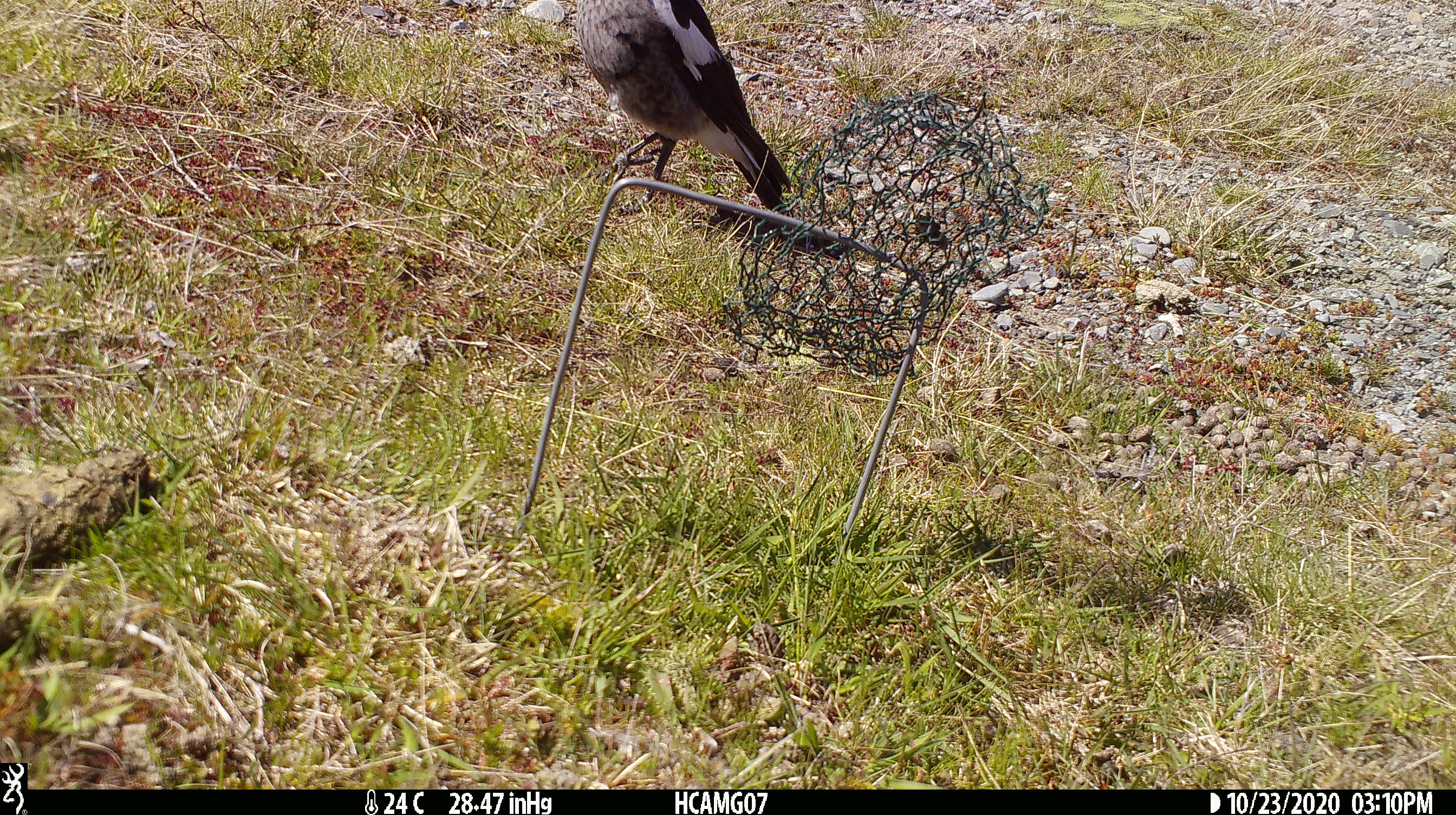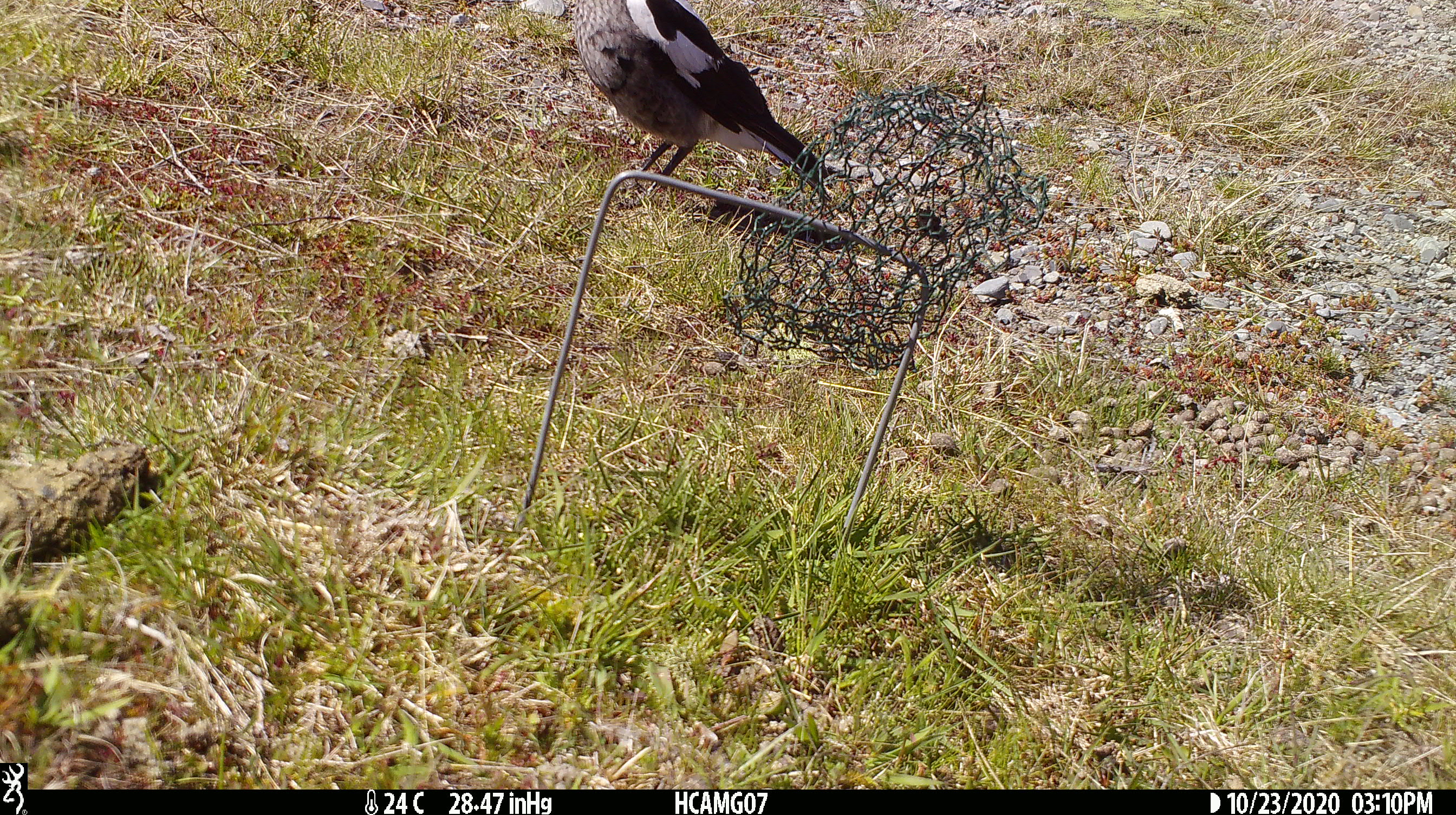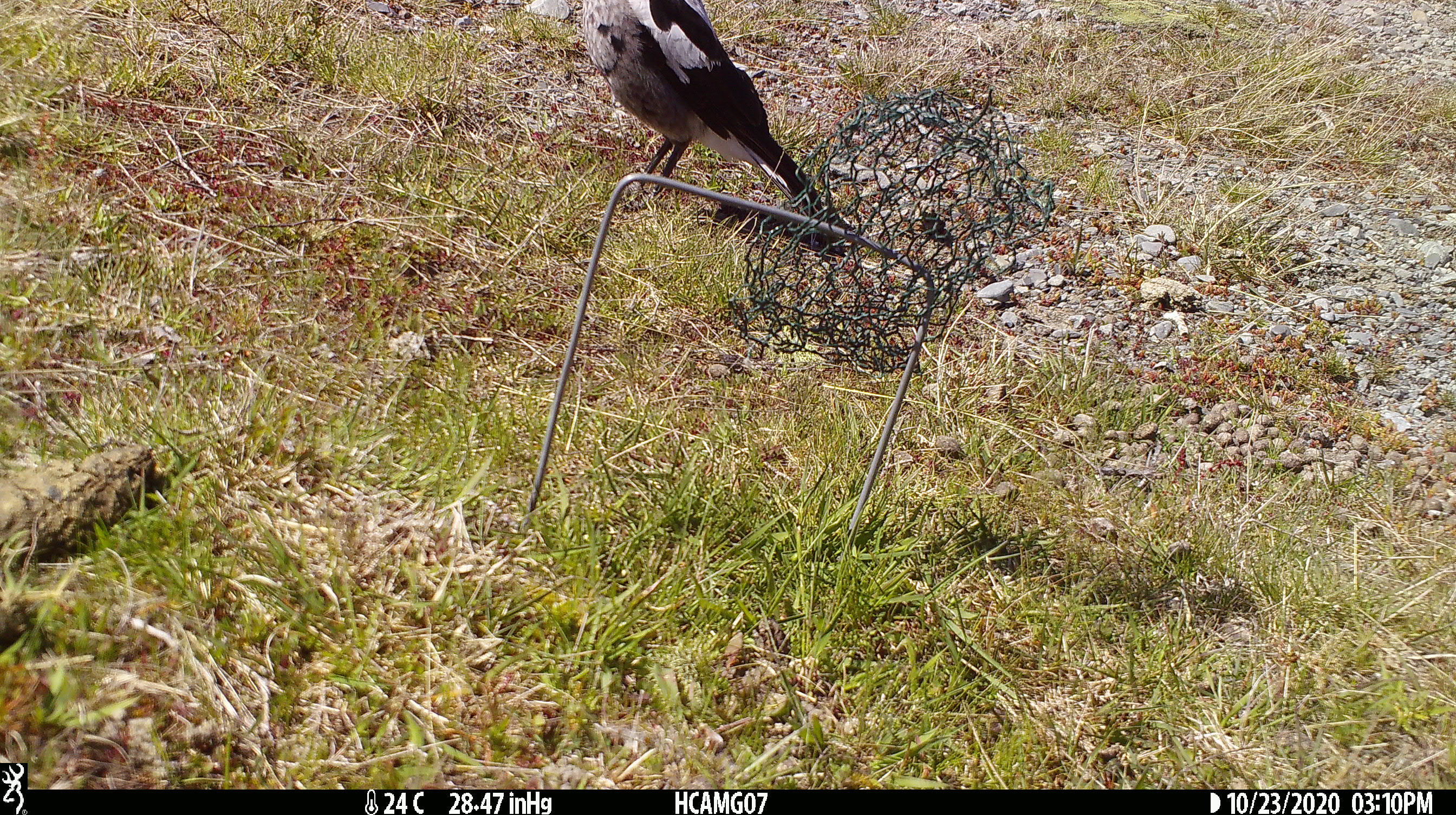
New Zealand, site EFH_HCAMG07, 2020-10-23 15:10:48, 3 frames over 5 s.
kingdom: Animalia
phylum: Chordata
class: Aves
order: Passeriformes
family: Artamidae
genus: Gymnorhina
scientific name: Gymnorhina tibicen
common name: australian magpie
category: magpie